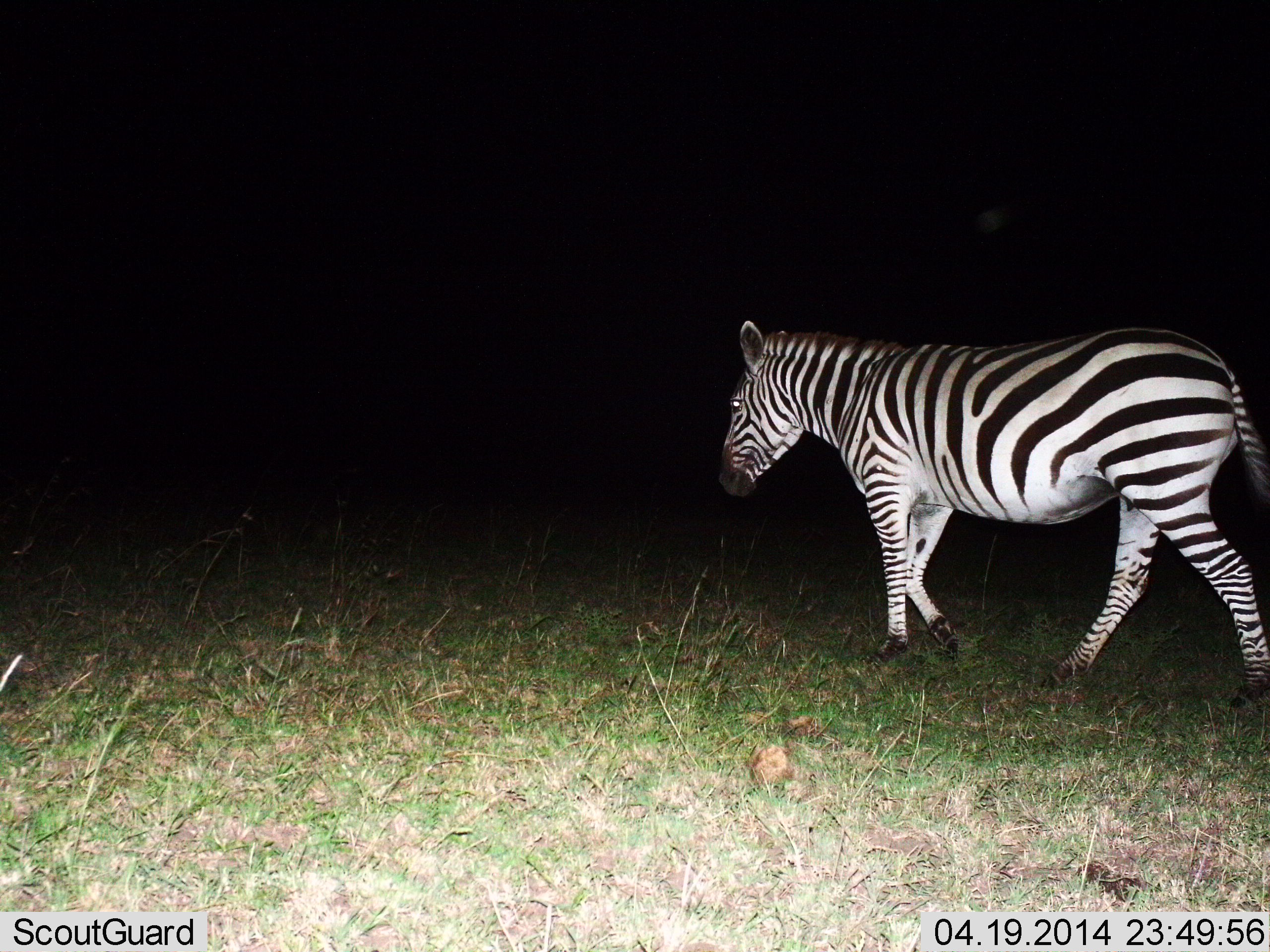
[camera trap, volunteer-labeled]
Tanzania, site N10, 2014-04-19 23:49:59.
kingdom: Animalia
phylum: Chordata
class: Mammalia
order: Perissodactyla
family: Equidae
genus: Equus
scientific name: Equus quagga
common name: plains zebra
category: zebra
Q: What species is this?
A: Zebra (plains zebra) (Equus quagga).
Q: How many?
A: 1.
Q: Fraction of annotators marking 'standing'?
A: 0%.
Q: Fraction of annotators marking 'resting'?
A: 0%.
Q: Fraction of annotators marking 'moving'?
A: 100%.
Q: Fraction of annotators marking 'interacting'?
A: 0%.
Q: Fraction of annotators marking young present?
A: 0%.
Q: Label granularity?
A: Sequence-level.